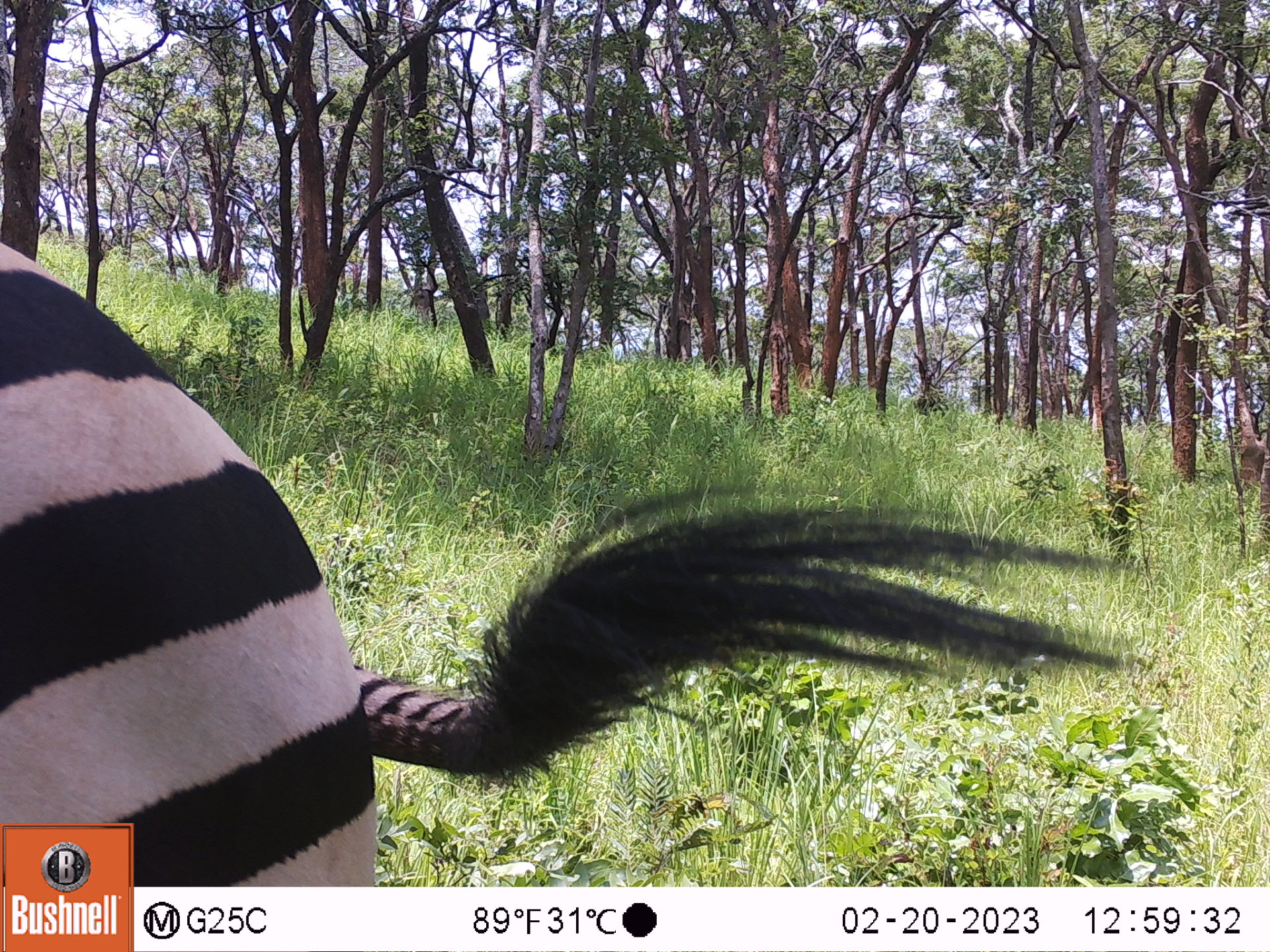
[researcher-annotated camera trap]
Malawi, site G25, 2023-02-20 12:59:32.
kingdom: Animalia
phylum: Chordata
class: Mammalia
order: Perissodactyla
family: Equidae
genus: Equus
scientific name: Equus quagga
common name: plains zebra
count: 1